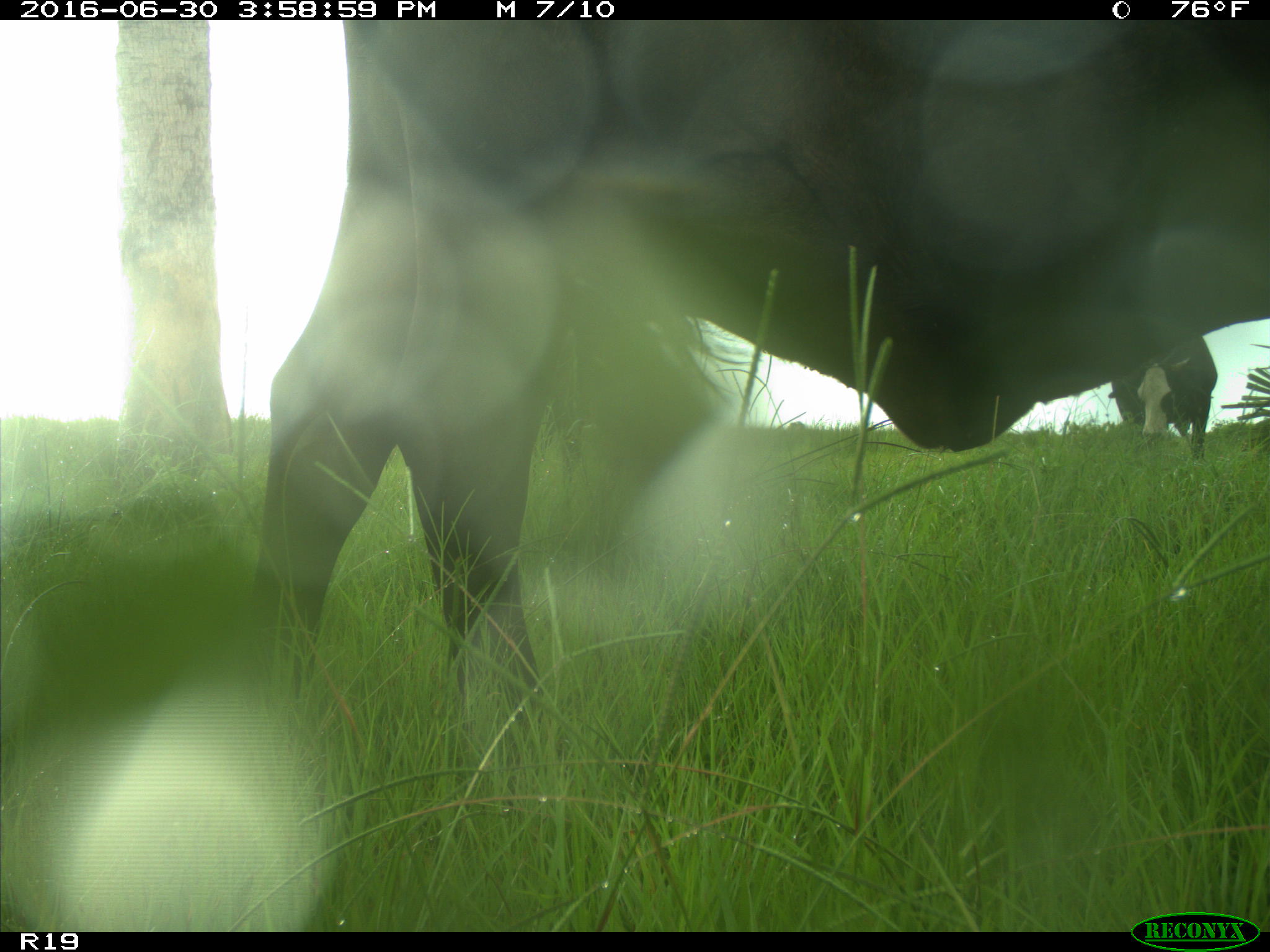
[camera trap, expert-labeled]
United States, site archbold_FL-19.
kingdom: Animalia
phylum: Chordata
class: Mammalia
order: Artiodactyla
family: Bovidae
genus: Bos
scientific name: Bos taurus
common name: domestic cow